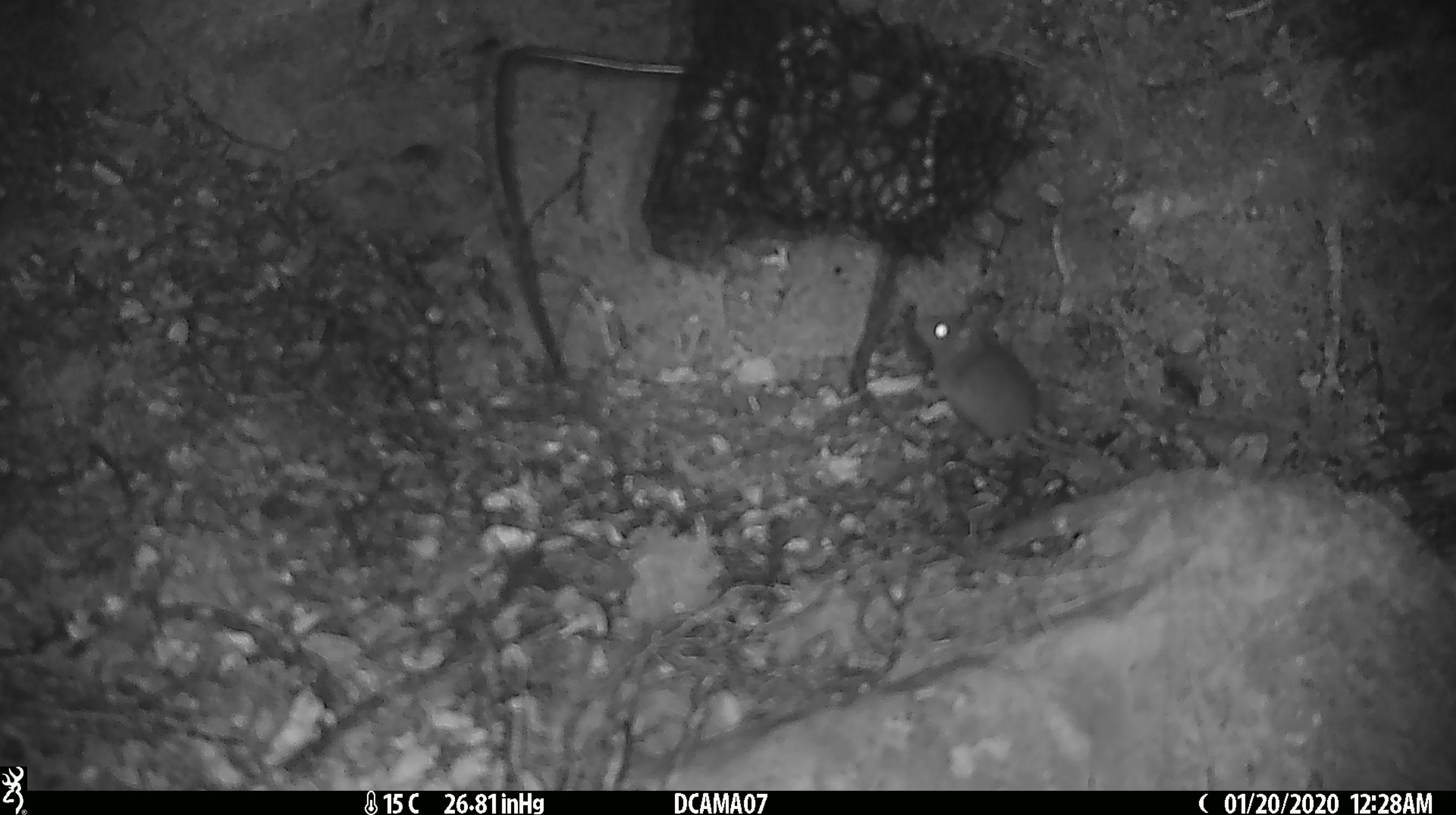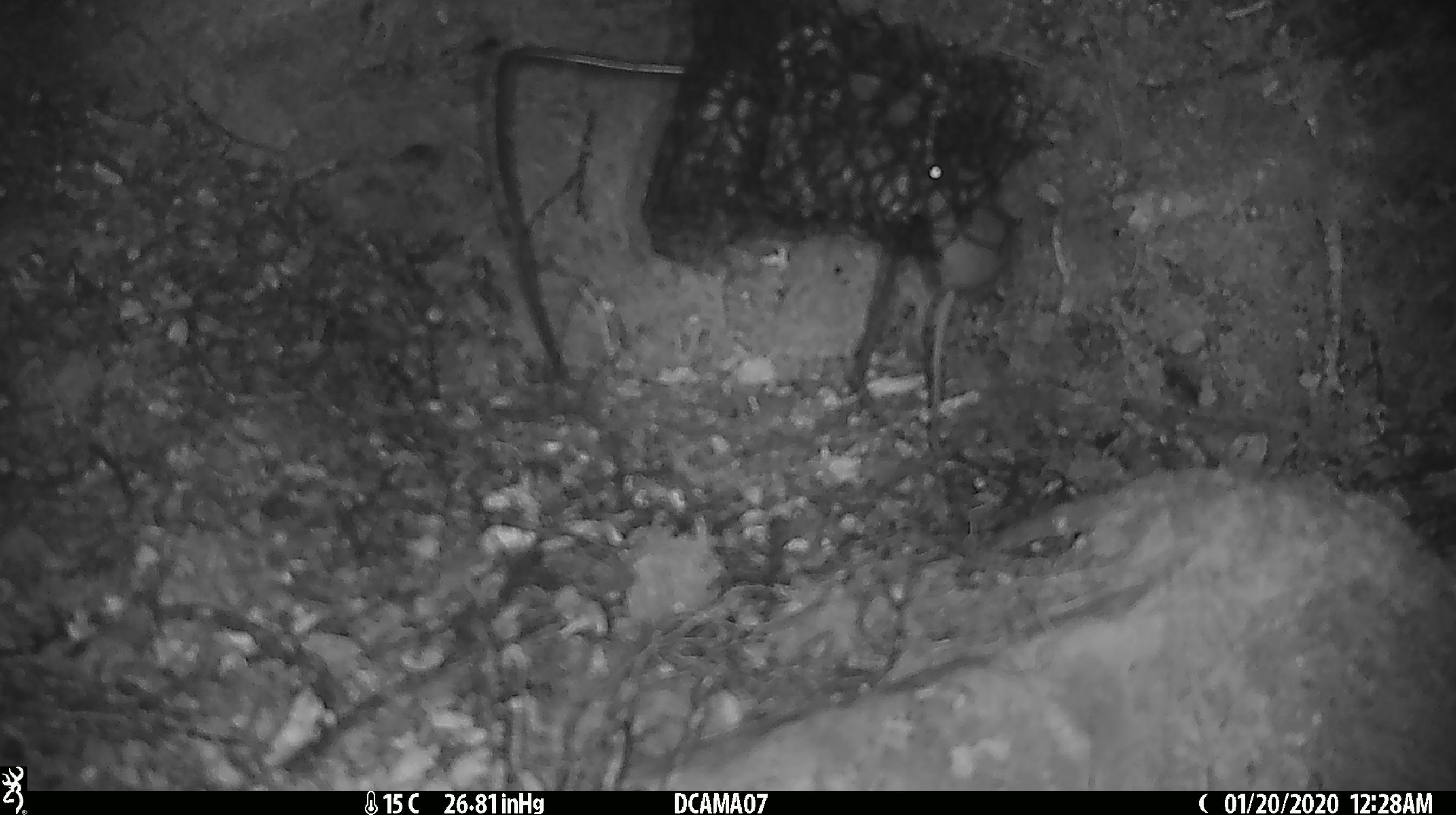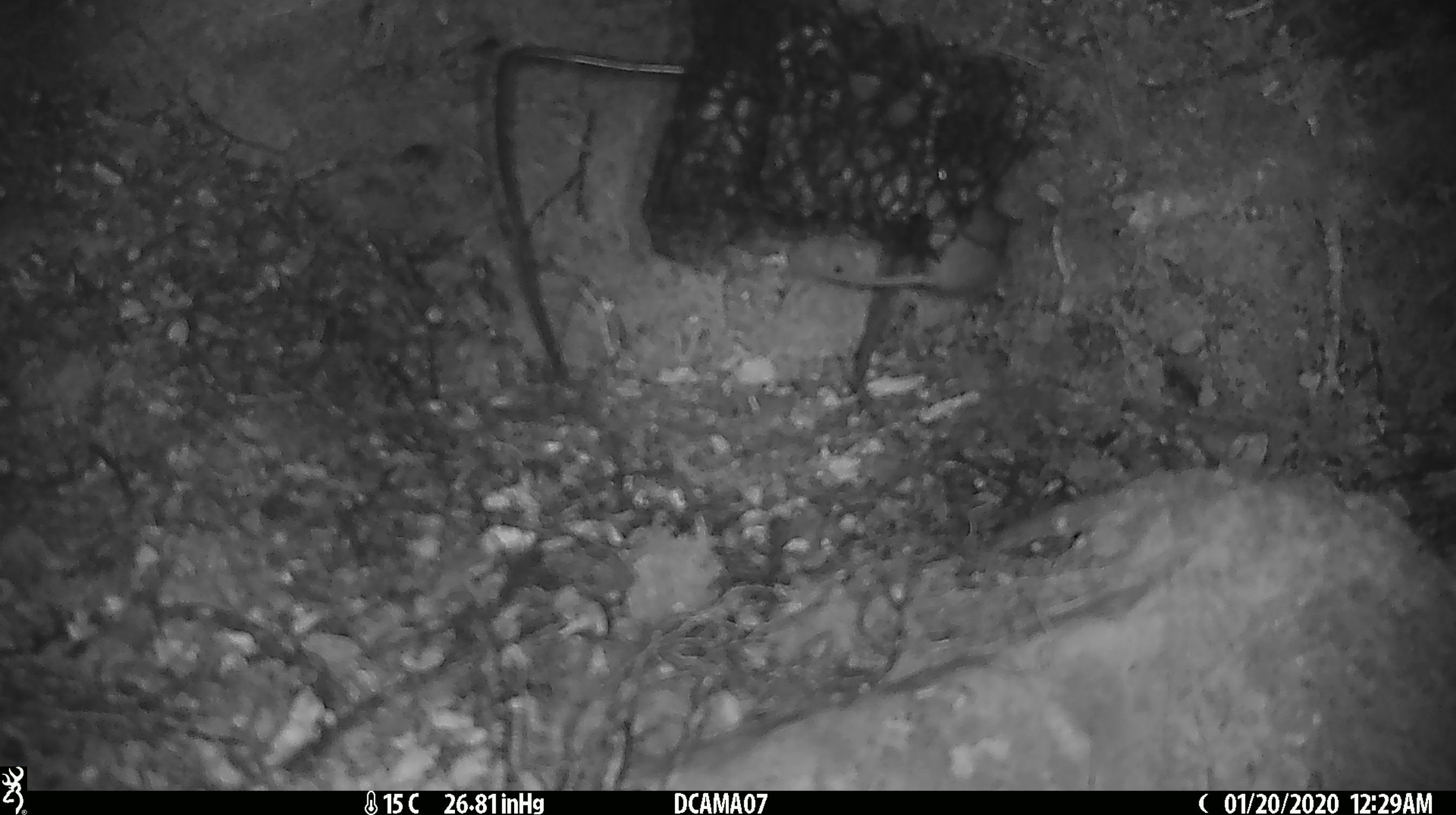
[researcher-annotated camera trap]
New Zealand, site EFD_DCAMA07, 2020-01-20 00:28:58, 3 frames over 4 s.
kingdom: Animalia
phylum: Chordata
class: Mammalia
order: Rodentia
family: Muridae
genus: Mus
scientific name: Mus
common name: mouse